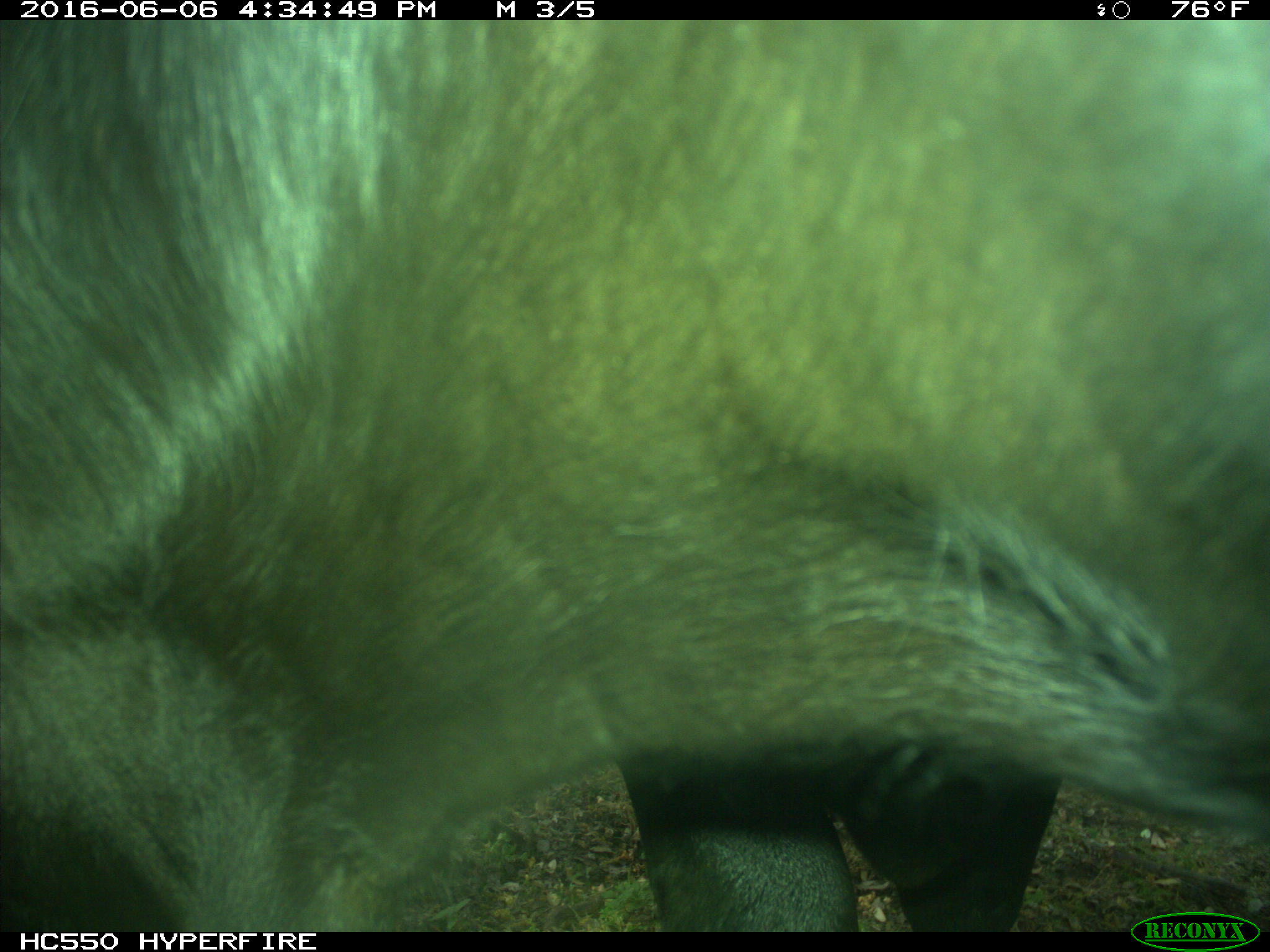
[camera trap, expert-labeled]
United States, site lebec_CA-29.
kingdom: Animalia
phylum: Chordata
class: Mammalia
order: Artiodactyla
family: Bovidae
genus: Bos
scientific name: Bos taurus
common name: domestic cow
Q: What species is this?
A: Bos taurus (domestic cow).